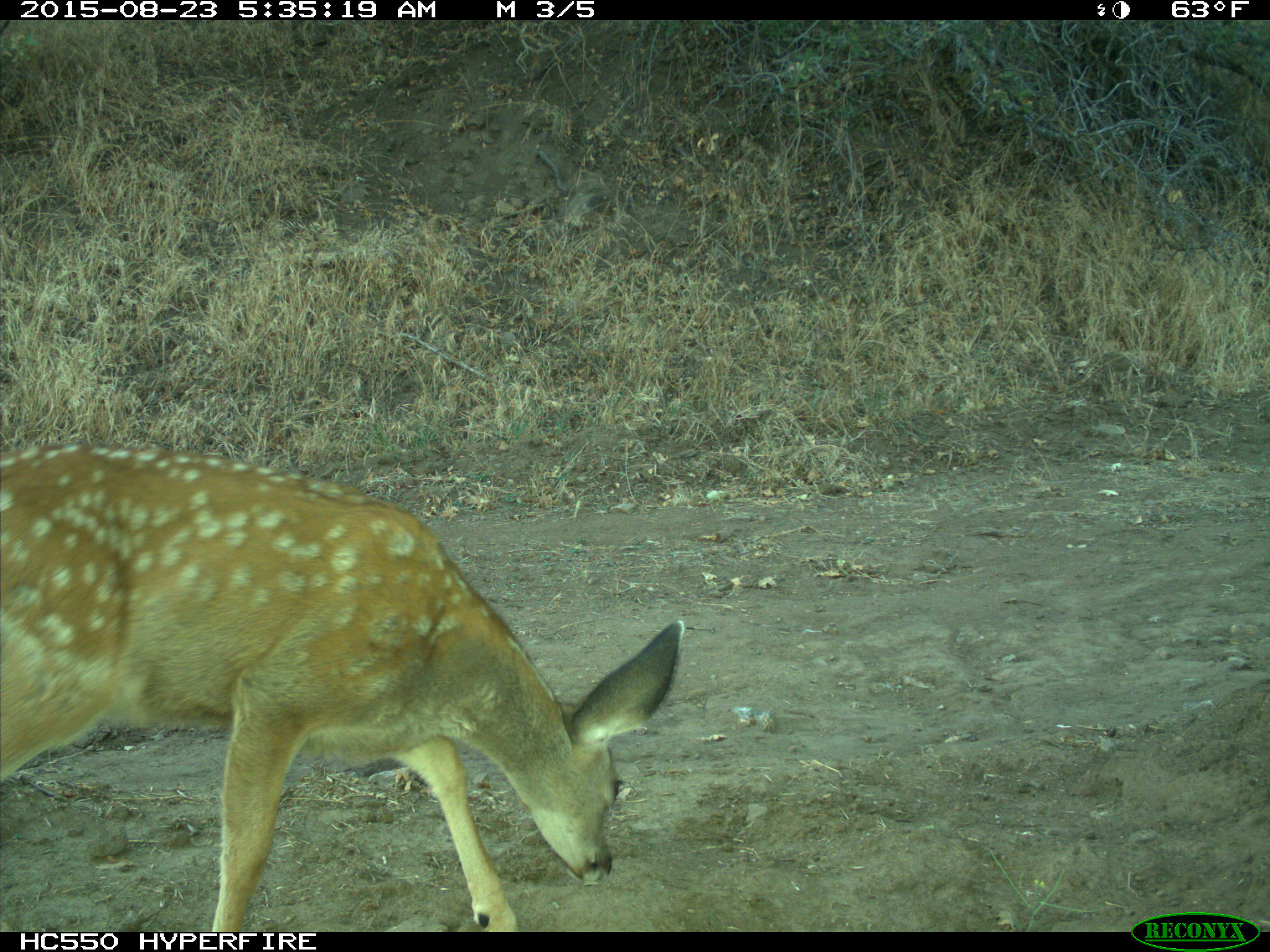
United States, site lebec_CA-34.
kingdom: Animalia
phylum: Chordata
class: Mammalia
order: Artiodactyla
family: Cervidae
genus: Odocoileus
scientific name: Odocoileus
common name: deer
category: unidentified deer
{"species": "unidentified deer (deer) (Odocoileus)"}